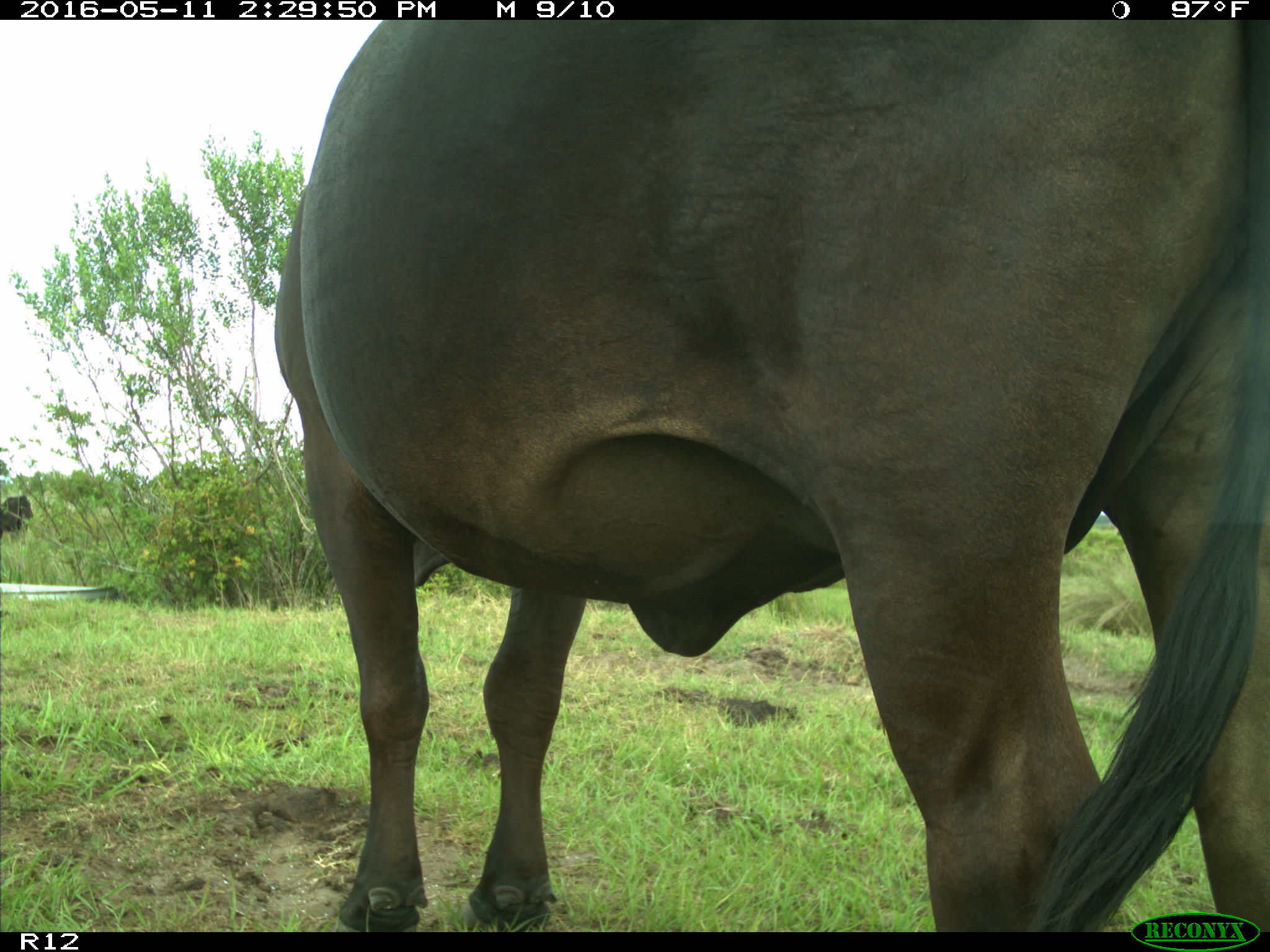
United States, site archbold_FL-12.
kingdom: Animalia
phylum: Chordata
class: Mammalia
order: Artiodactyla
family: Bovidae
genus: Bos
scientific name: Bos taurus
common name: domestic cow